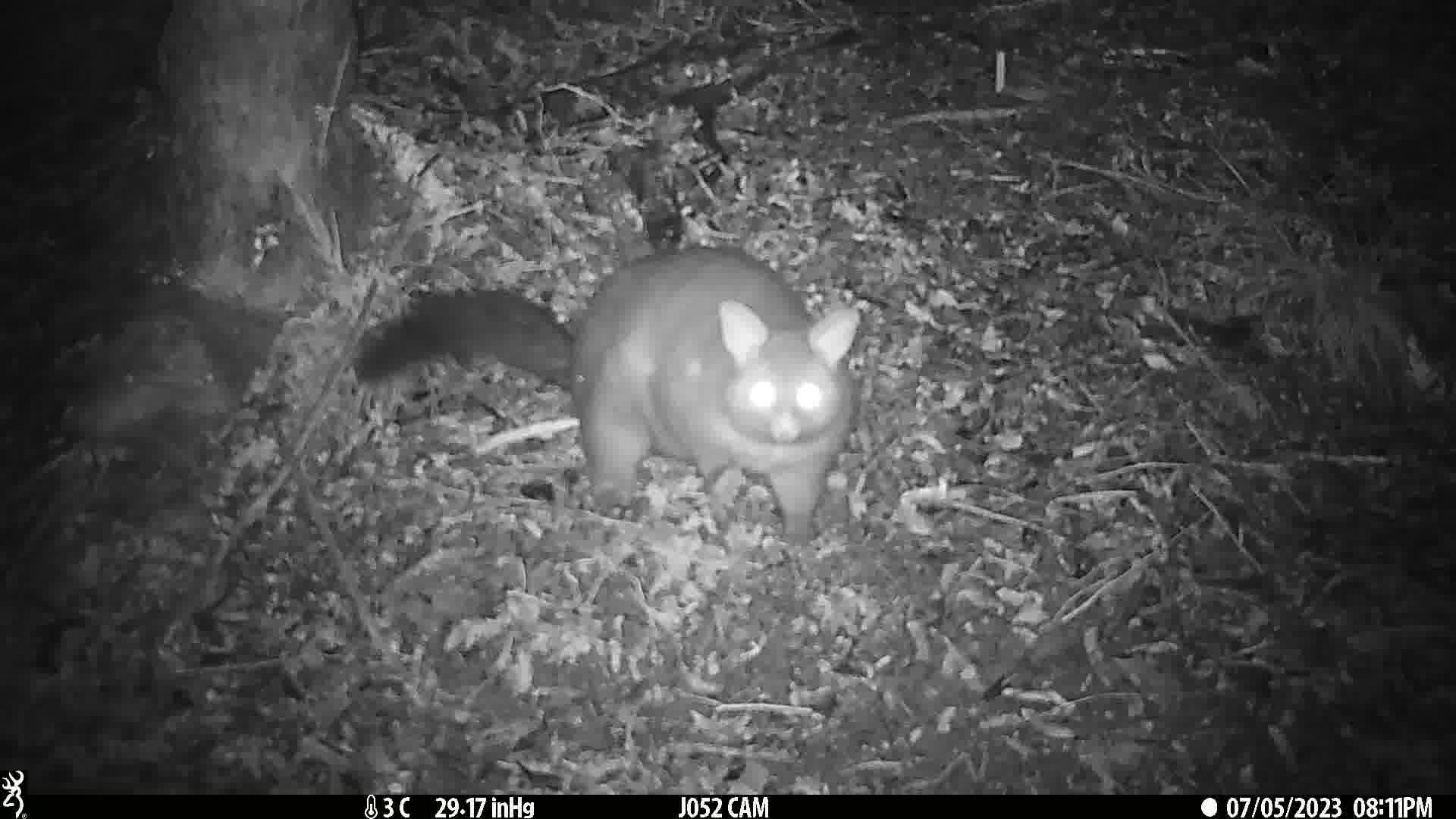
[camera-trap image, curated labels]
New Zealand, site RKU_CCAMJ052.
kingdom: Animalia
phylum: Chordata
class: Mammalia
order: Diprotodontia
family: Phalangeridae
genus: Trichosurus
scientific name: Trichosurus vulpecula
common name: common brushtail possum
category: possum